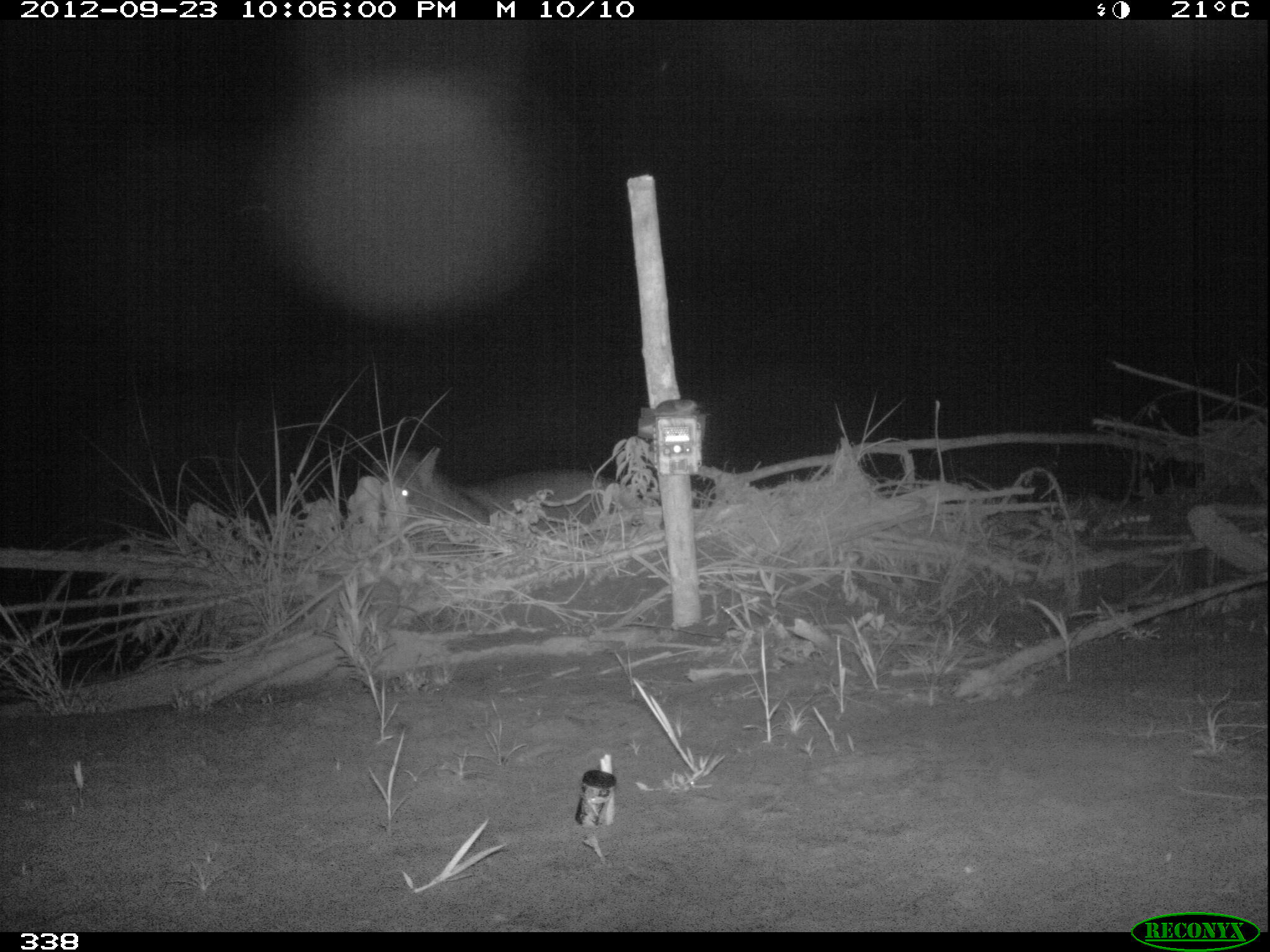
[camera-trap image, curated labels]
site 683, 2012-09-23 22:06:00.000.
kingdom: Animalia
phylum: Chordata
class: Mammalia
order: Perissodactyla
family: Tapiridae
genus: Tapirus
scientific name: Tapirus terrestris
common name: south american tapir